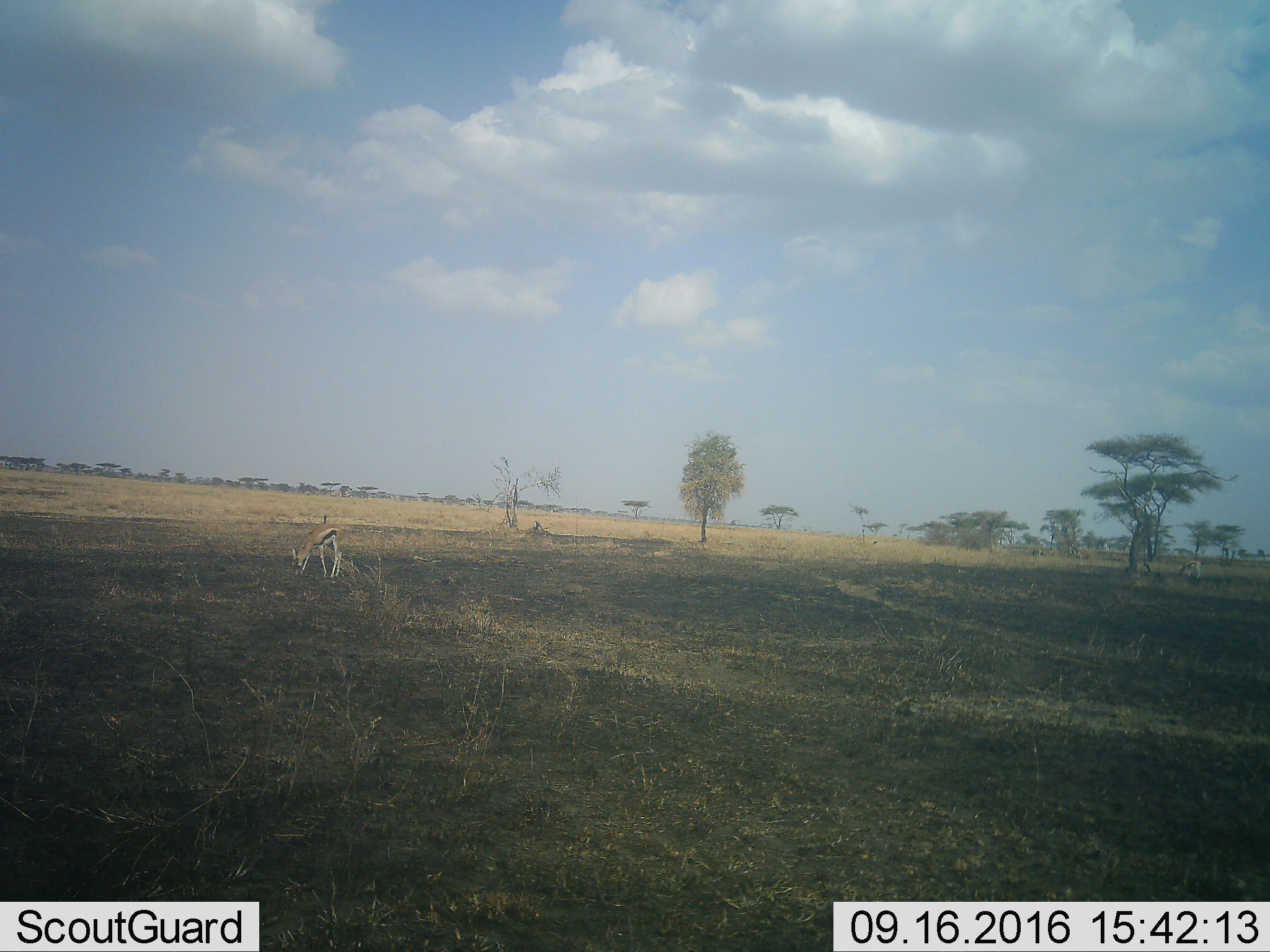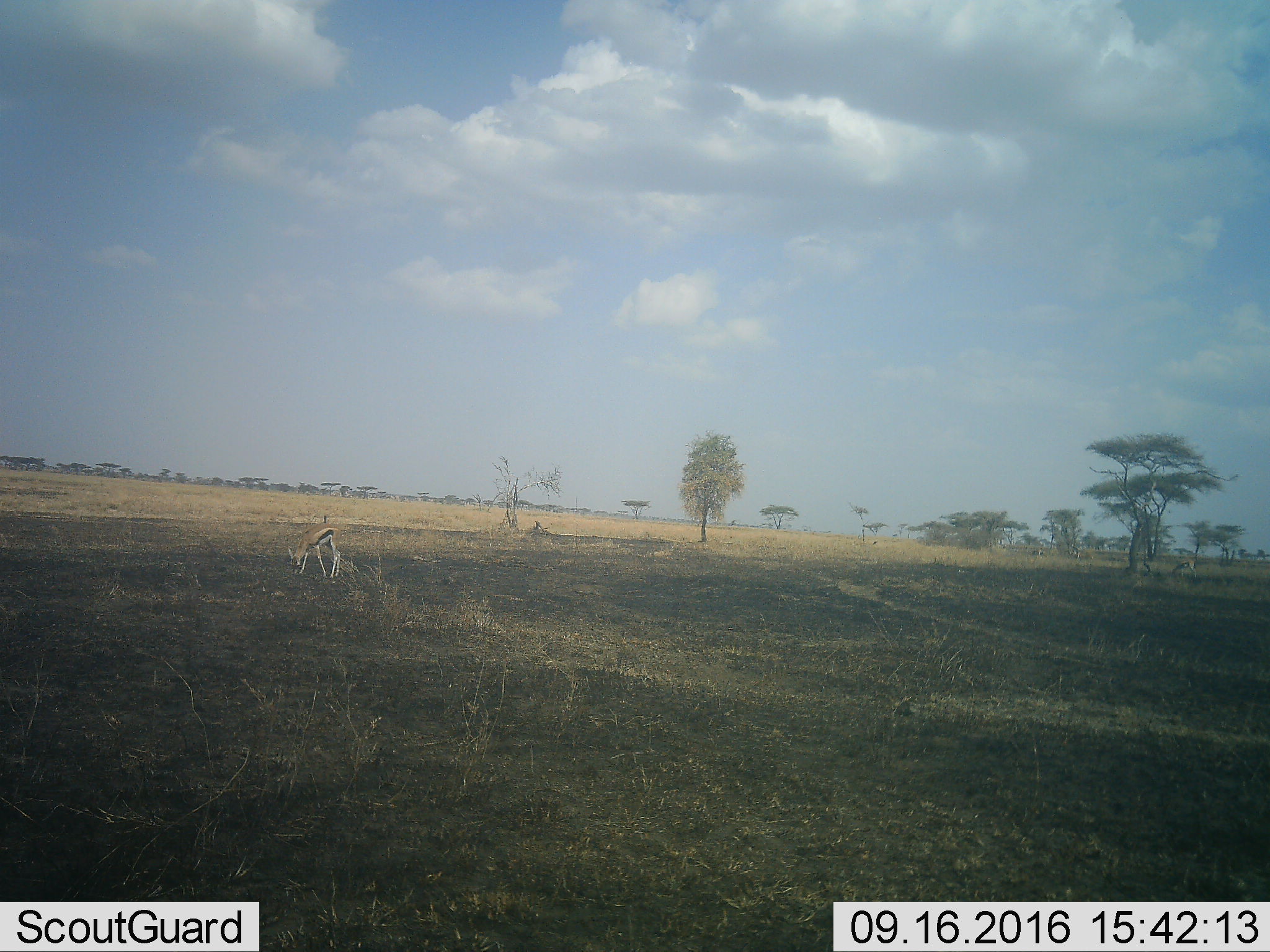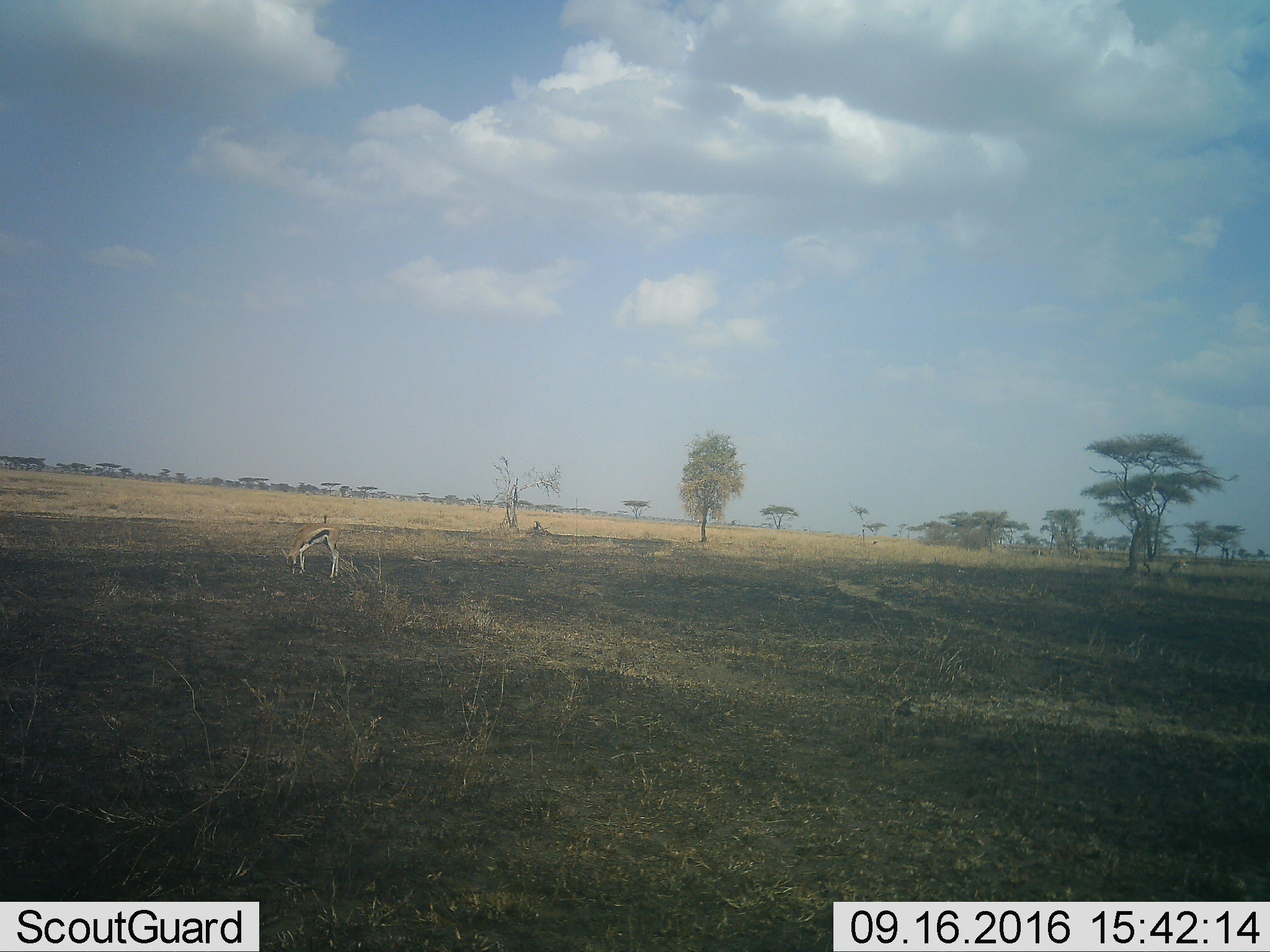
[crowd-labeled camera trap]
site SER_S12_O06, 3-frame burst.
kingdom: Animalia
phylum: Chordata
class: Mammalia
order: Artiodactyla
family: Bovidae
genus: Eudorcas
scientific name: Eudorcas thomsonii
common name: thomson's gazelle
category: gazellethomsons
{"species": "gazellethomsons (thomson's gazelle) (Eudorcas thomsonii)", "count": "3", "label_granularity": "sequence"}